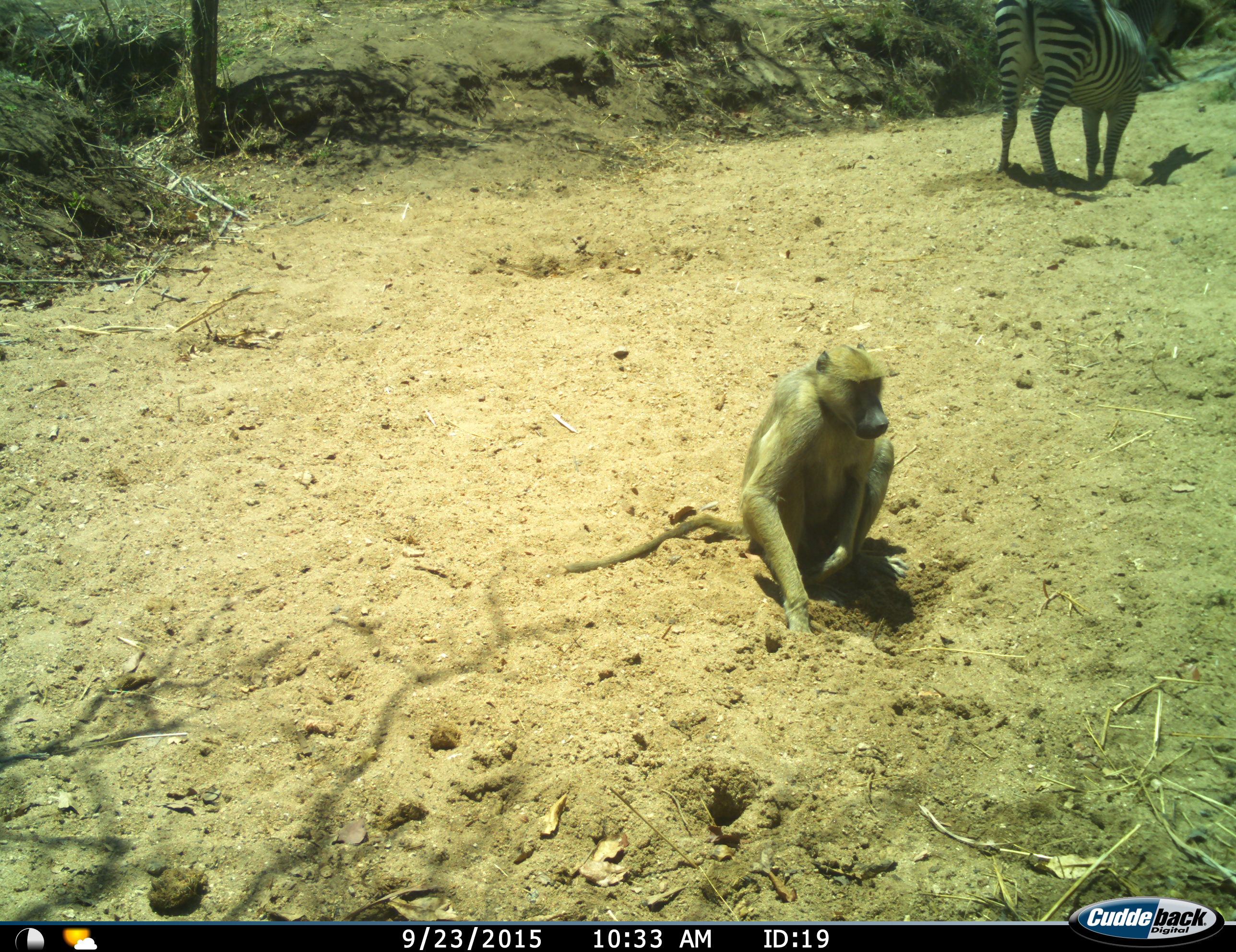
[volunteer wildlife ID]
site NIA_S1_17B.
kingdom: Animalia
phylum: Chordata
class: Mammalia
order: Primates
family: Cercopithecidae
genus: Papio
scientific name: Papio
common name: baboon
Baboon (Papio), count 1. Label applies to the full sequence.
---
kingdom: Animalia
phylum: Chordata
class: Mammalia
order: Perissodactyla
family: Equidae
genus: Equus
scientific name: Equus quagga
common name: plains zebra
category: zebraplains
Zebraplains (plains zebra) (Equus quagga), count 1. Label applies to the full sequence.